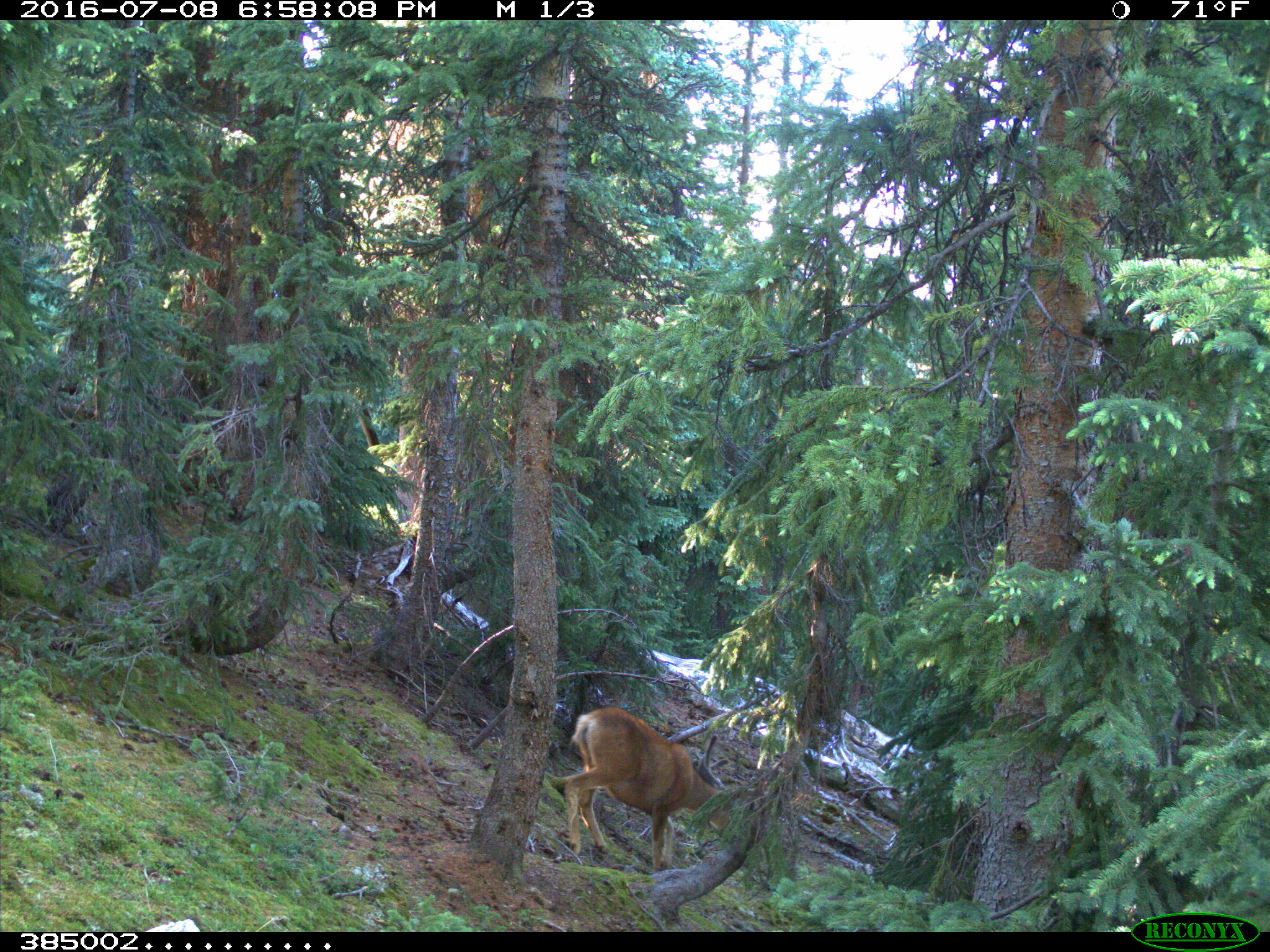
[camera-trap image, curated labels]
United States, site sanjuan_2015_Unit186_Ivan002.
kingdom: Animalia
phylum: Chordata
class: Mammalia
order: Artiodactyla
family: Cervidae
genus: Odocoileus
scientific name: Odocoileus hemionus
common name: mule deer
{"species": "Odocoileus hemionus (mule deer)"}